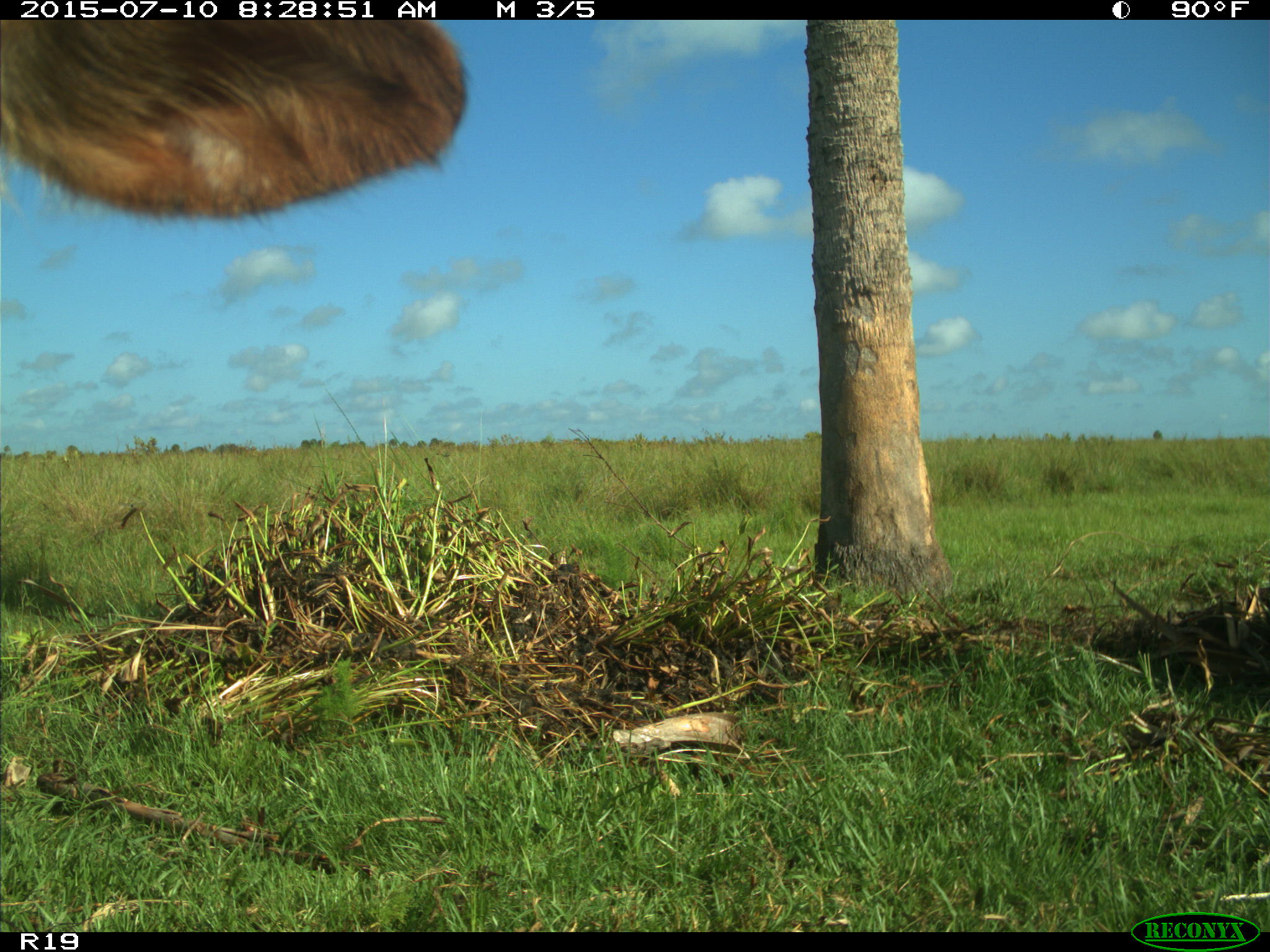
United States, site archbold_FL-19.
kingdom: Animalia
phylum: Chordata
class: Mammalia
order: Artiodactyla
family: Bovidae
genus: Bos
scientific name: Bos taurus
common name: domestic cow